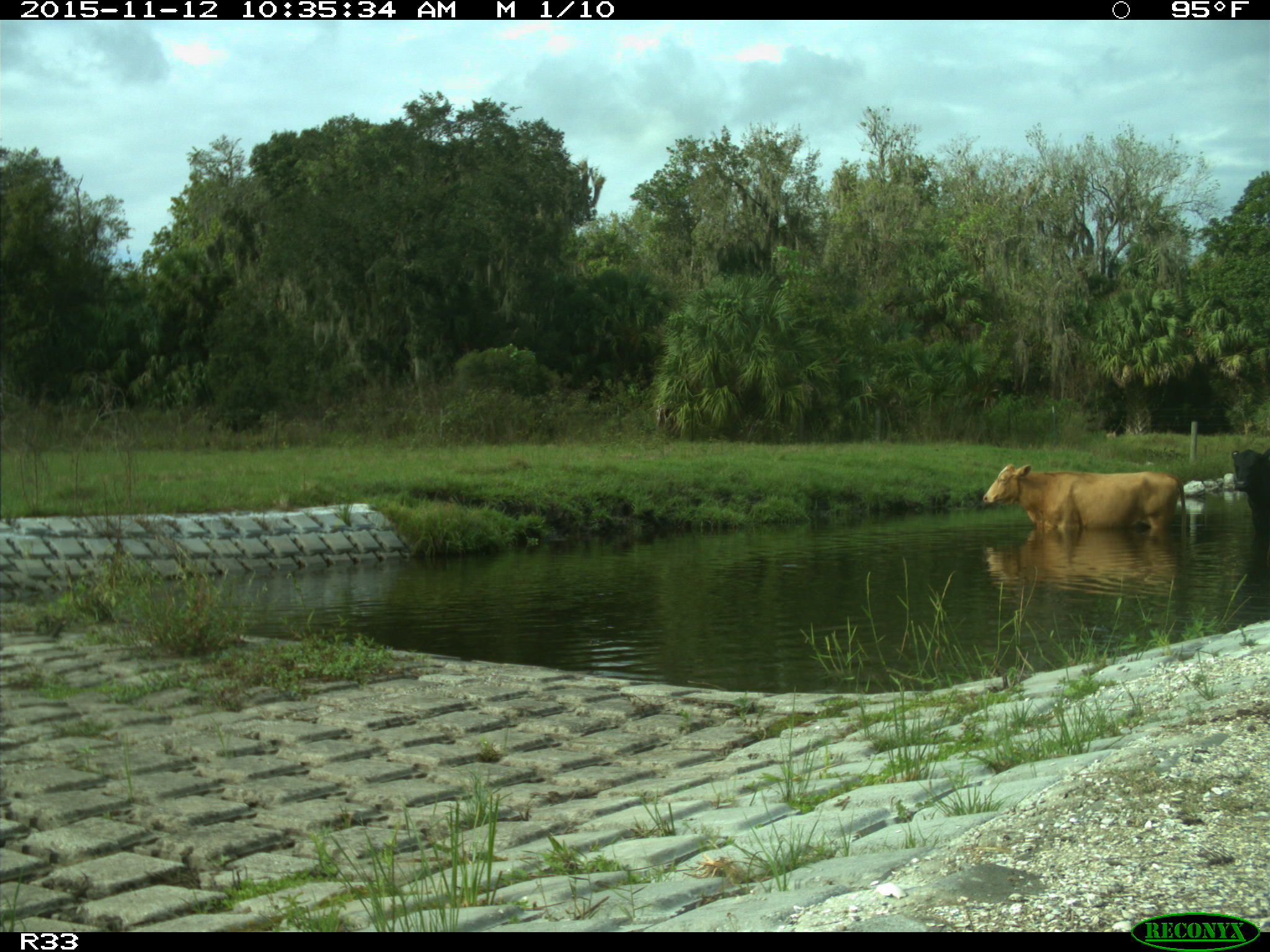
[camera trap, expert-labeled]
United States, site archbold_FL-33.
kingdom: Animalia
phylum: Chordata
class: Mammalia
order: Artiodactyla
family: Bovidae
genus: Bos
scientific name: Bos taurus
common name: domestic cow